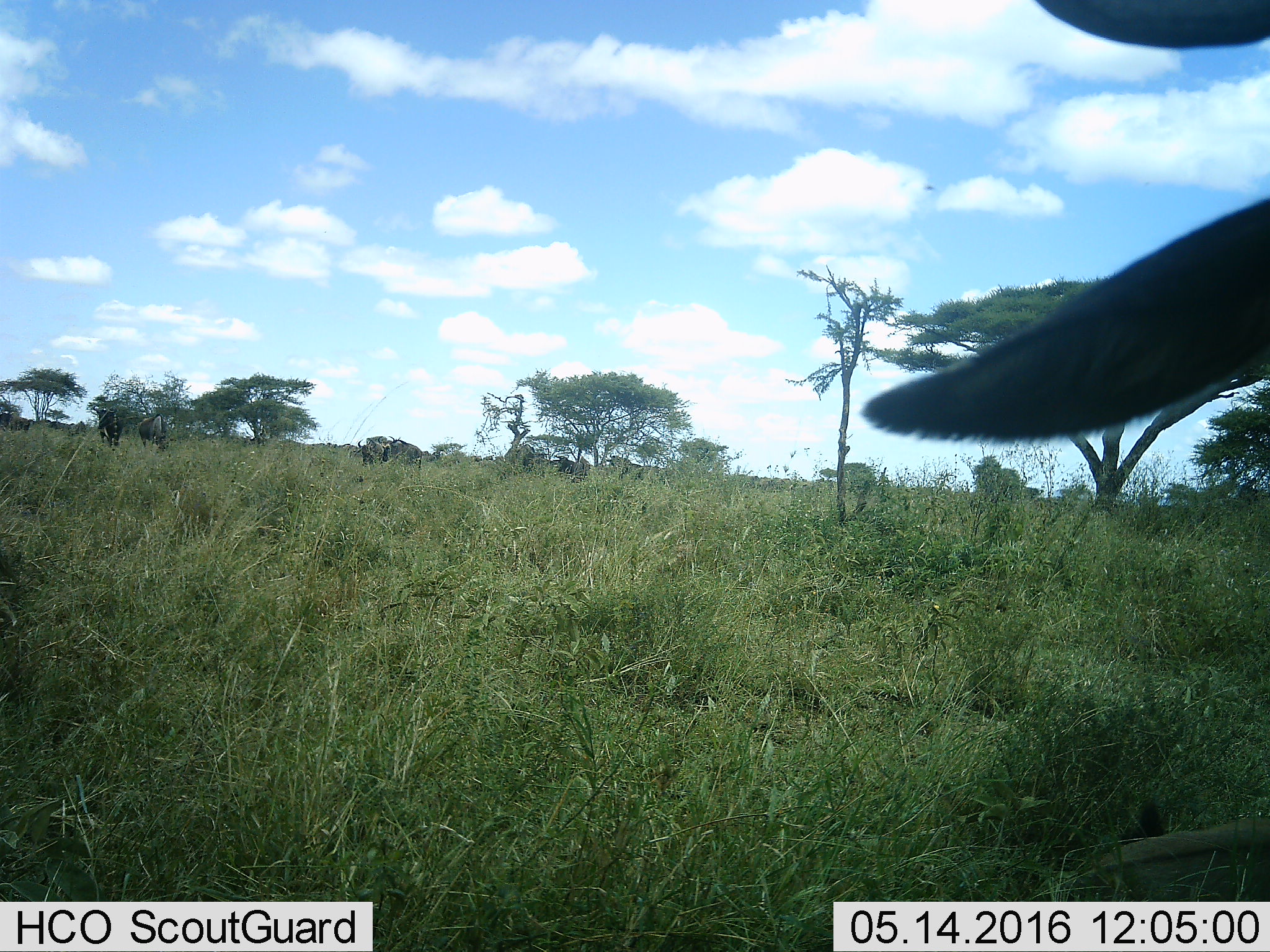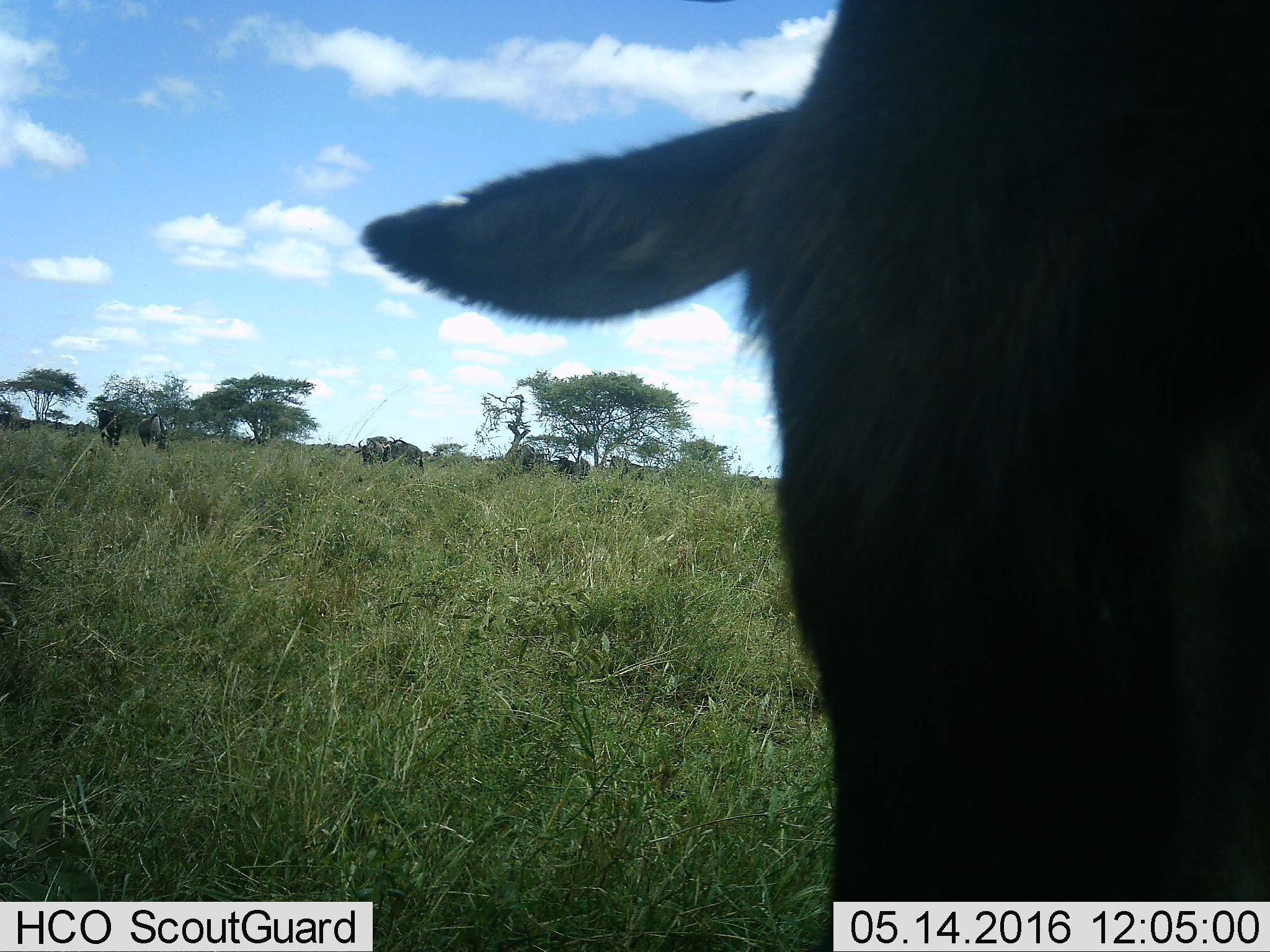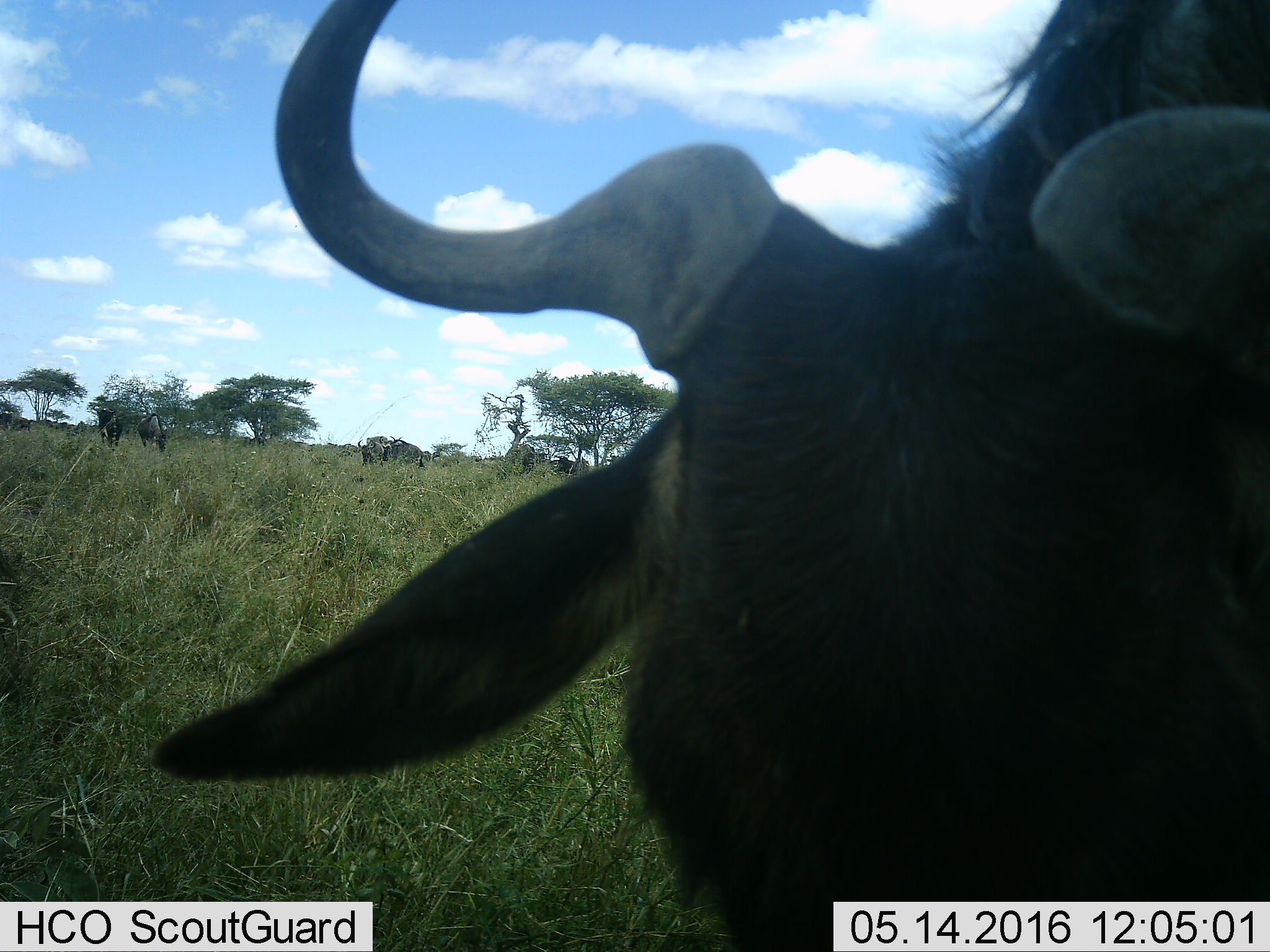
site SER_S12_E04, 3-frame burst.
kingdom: Animalia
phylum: Chordata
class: Mammalia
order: Artiodactyla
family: Bovidae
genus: Connochaetes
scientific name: Connochaetes taurinus taurinus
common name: blue wildebeest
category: wildebeestblue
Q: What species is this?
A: Wildebeestblue (blue wildebeest) (Connochaetes taurinus taurinus).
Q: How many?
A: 6.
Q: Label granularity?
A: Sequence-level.